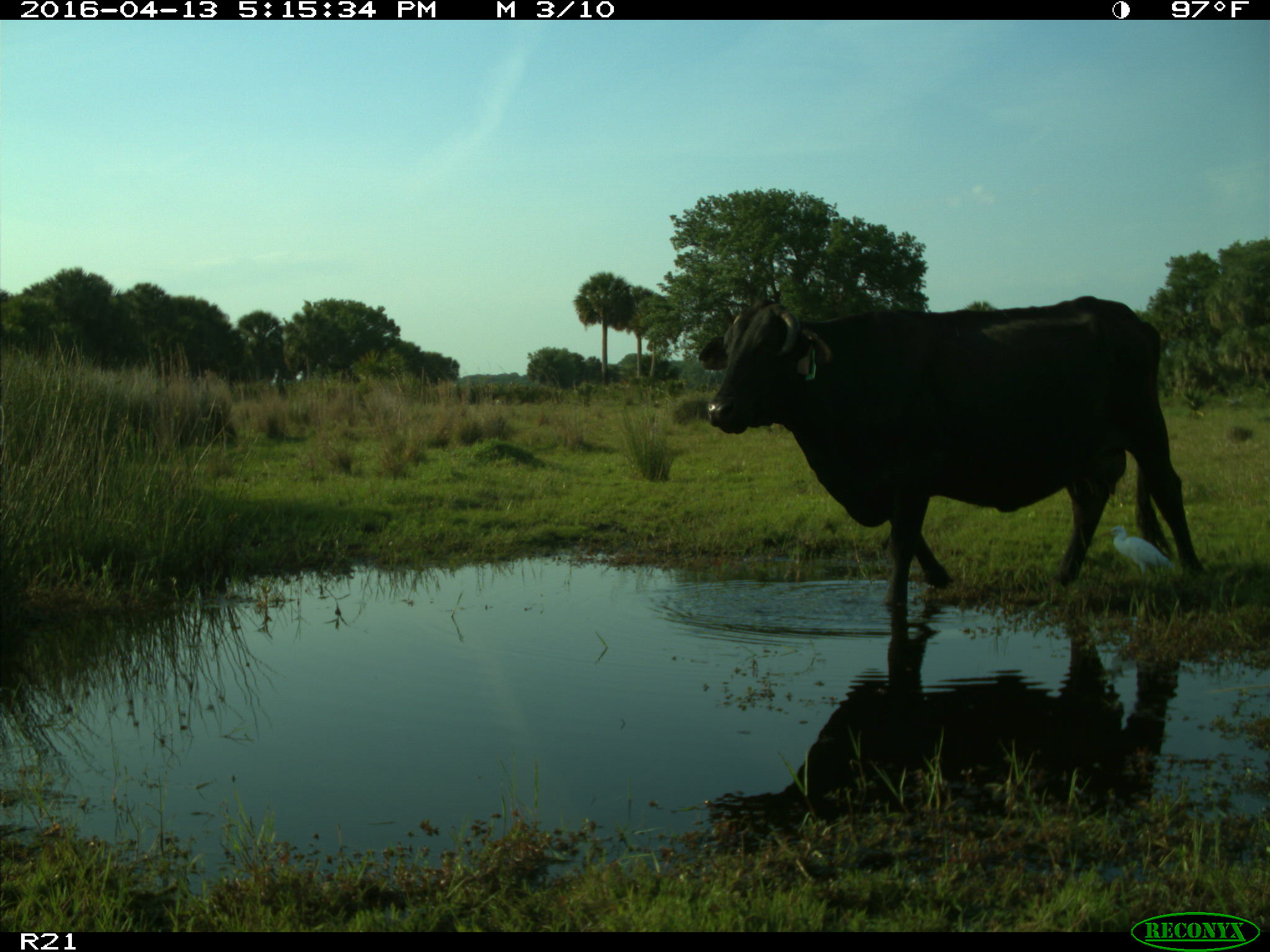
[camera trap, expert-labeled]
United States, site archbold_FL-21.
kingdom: Animalia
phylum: Chordata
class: Mammalia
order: Artiodactyla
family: Bovidae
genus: Bos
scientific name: Bos taurus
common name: domestic cow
Bos taurus (domestic cow).